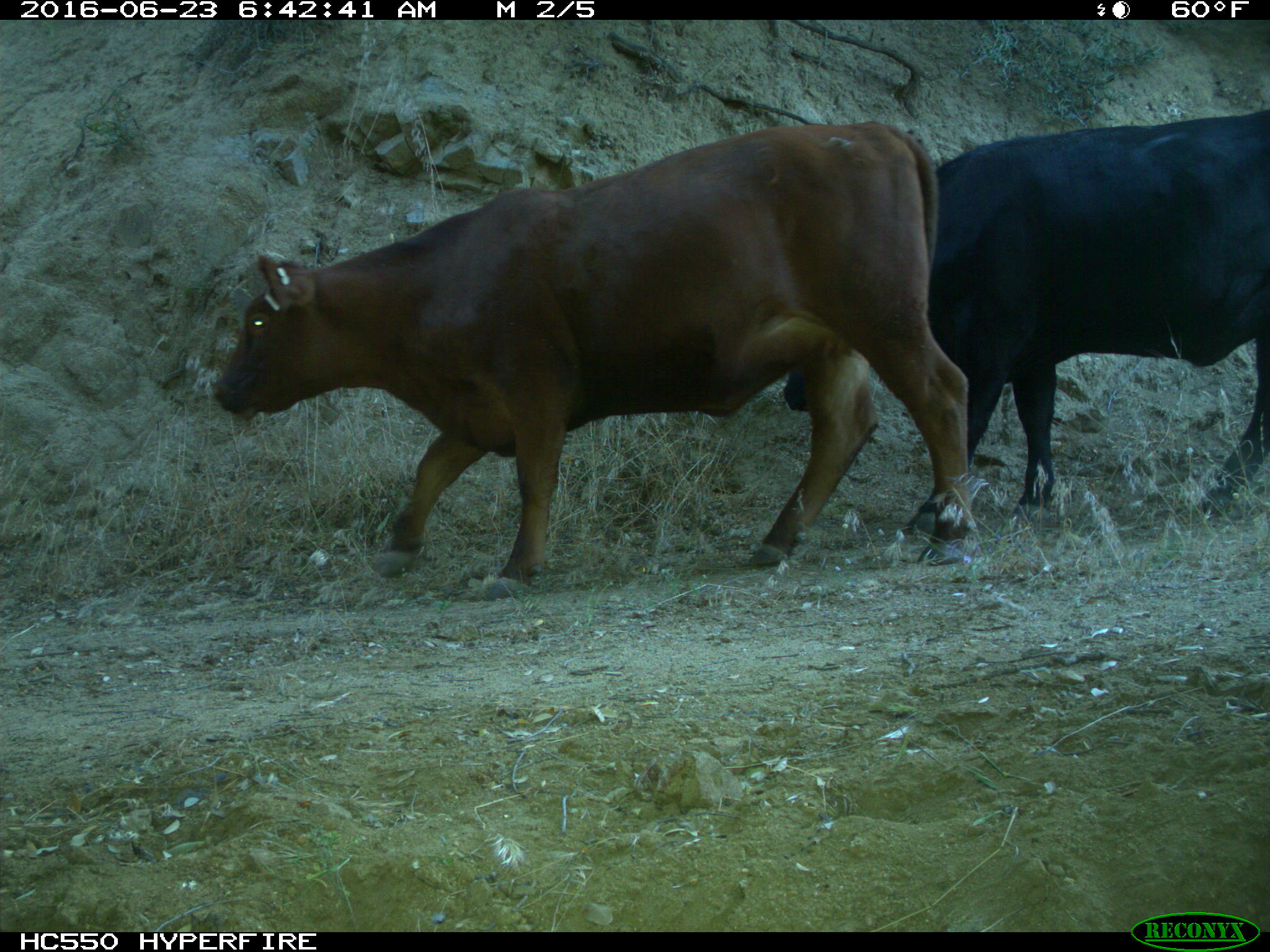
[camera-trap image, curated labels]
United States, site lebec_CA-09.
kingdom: Animalia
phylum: Chordata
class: Mammalia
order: Artiodactyla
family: Bovidae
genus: Bos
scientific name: Bos taurus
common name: domestic cow